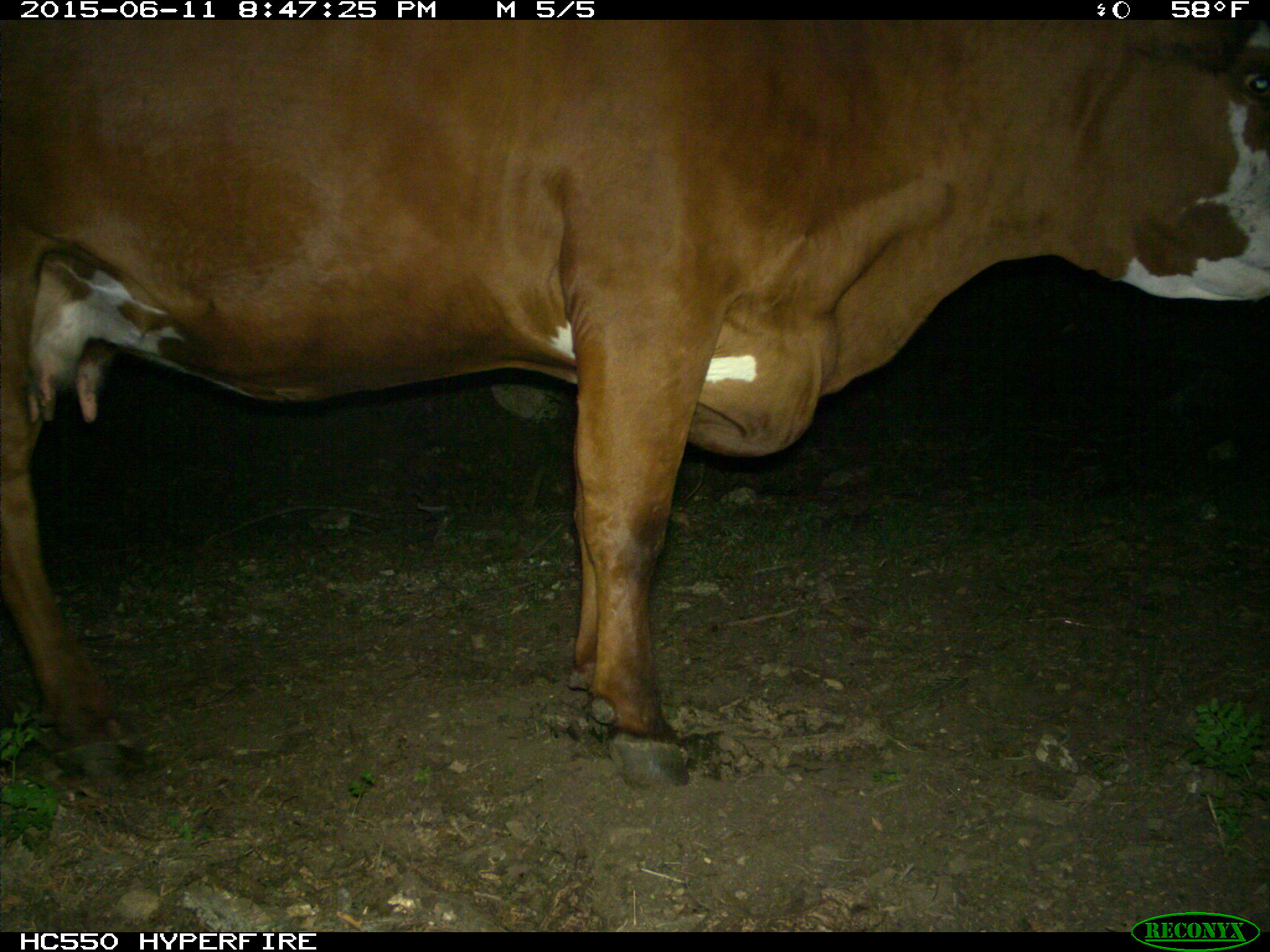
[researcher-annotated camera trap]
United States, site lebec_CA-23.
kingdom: Animalia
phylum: Chordata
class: Mammalia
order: Artiodactyla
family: Bovidae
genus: Bos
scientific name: Bos taurus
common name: domestic cow